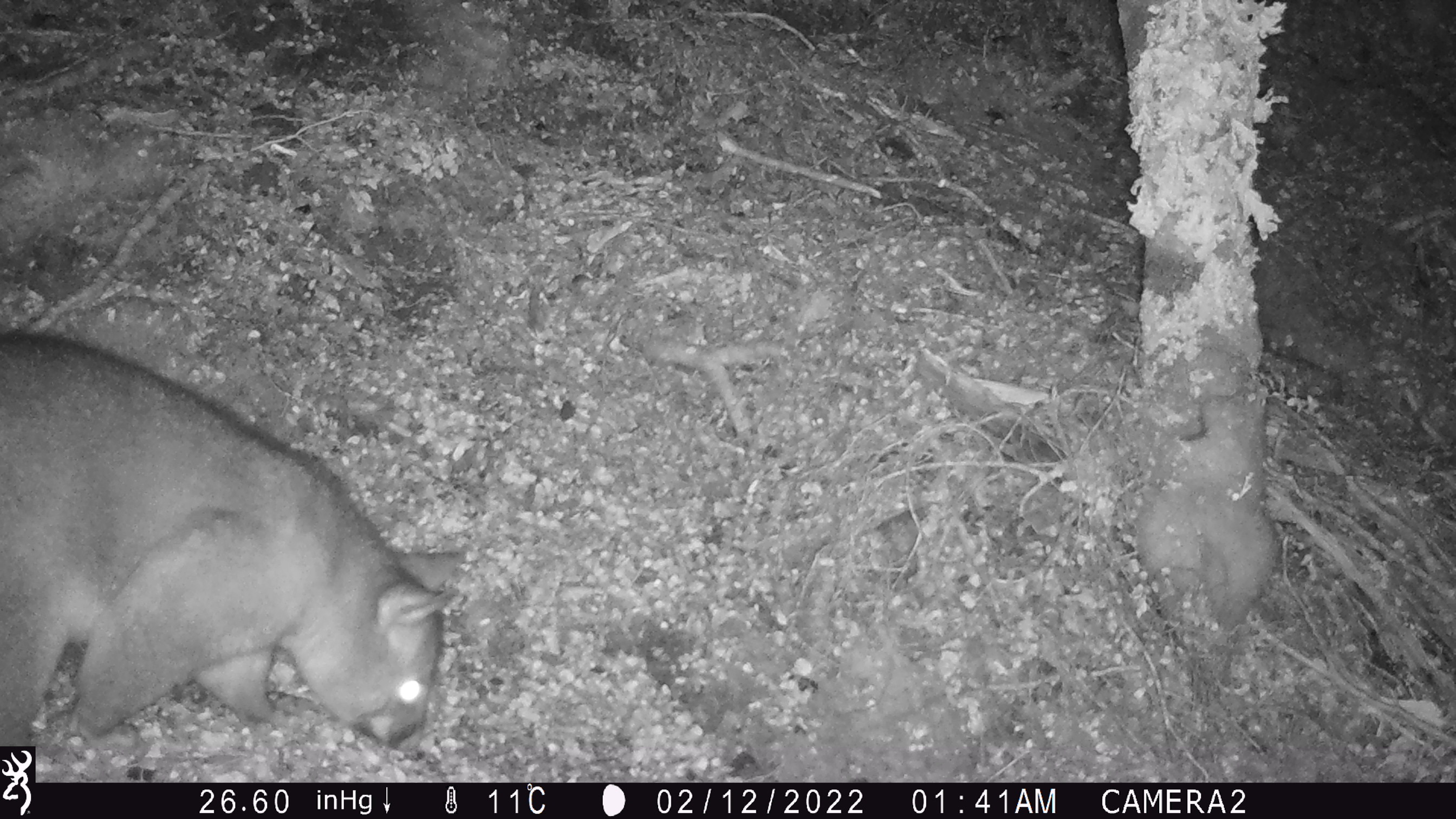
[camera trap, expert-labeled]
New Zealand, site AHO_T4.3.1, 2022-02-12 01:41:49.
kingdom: Animalia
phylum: Chordata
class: Mammalia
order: Diprotodontia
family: Phalangeridae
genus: Trichosurus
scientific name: Trichosurus vulpecula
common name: common brushtail possum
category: possum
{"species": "possum (common brushtail possum) (Trichosurus vulpecula)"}